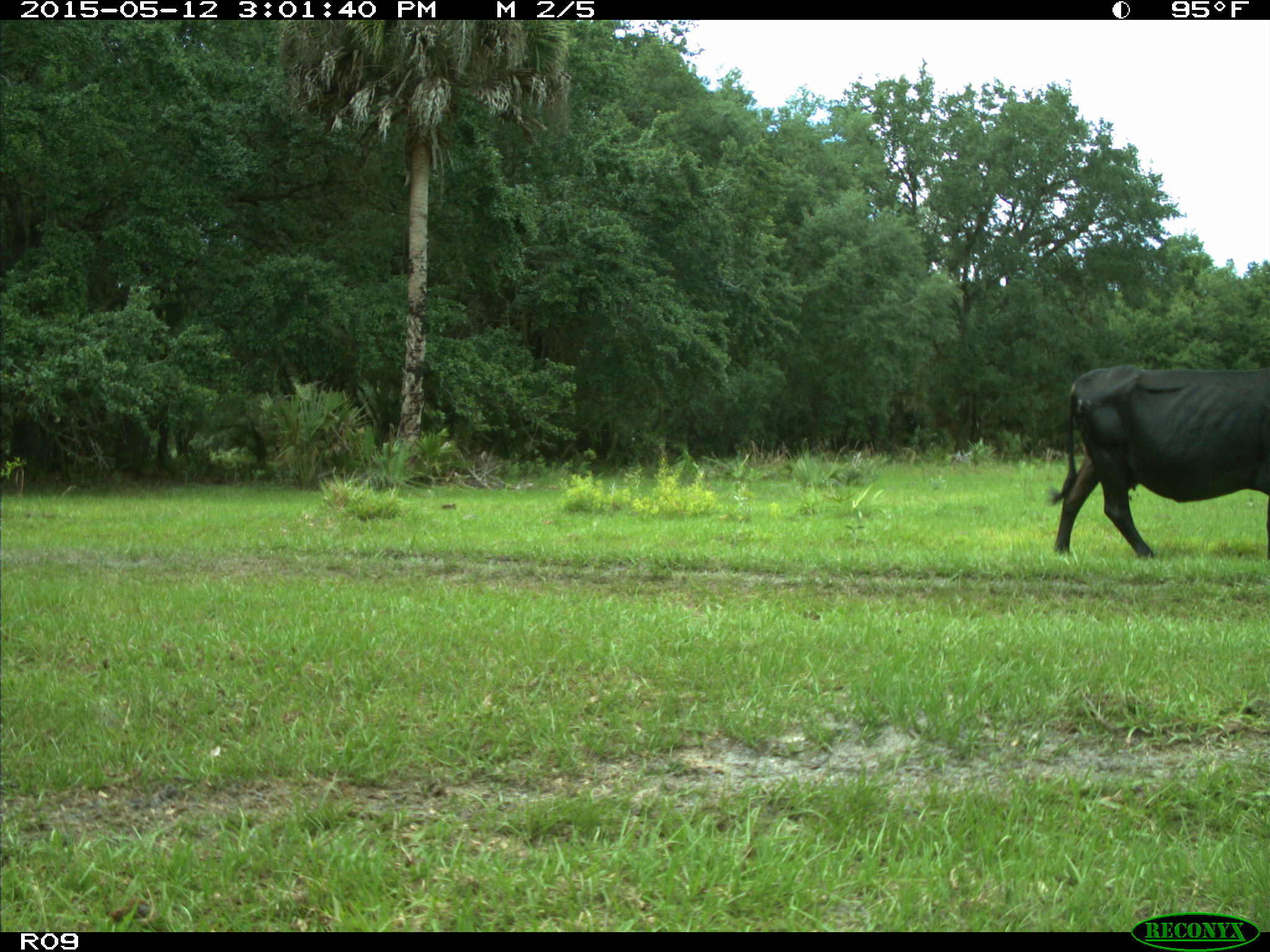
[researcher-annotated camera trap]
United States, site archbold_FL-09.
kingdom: Animalia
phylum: Chordata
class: Mammalia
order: Artiodactyla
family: Bovidae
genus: Bos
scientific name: Bos taurus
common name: domestic cow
Bos taurus (domestic cow).